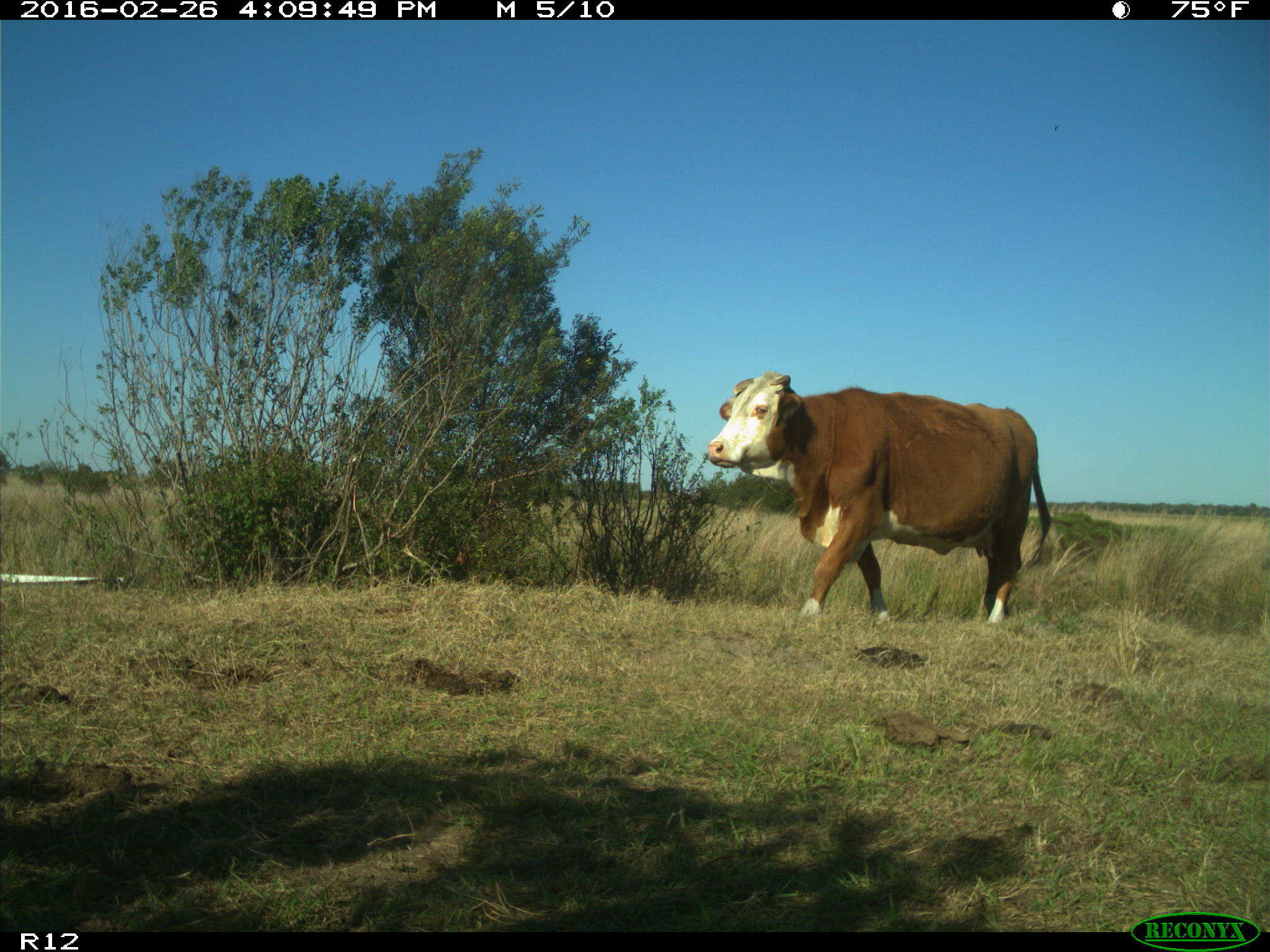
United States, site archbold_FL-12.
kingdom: Animalia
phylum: Chordata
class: Mammalia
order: Artiodactyla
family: Bovidae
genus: Bos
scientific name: Bos taurus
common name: domestic cow